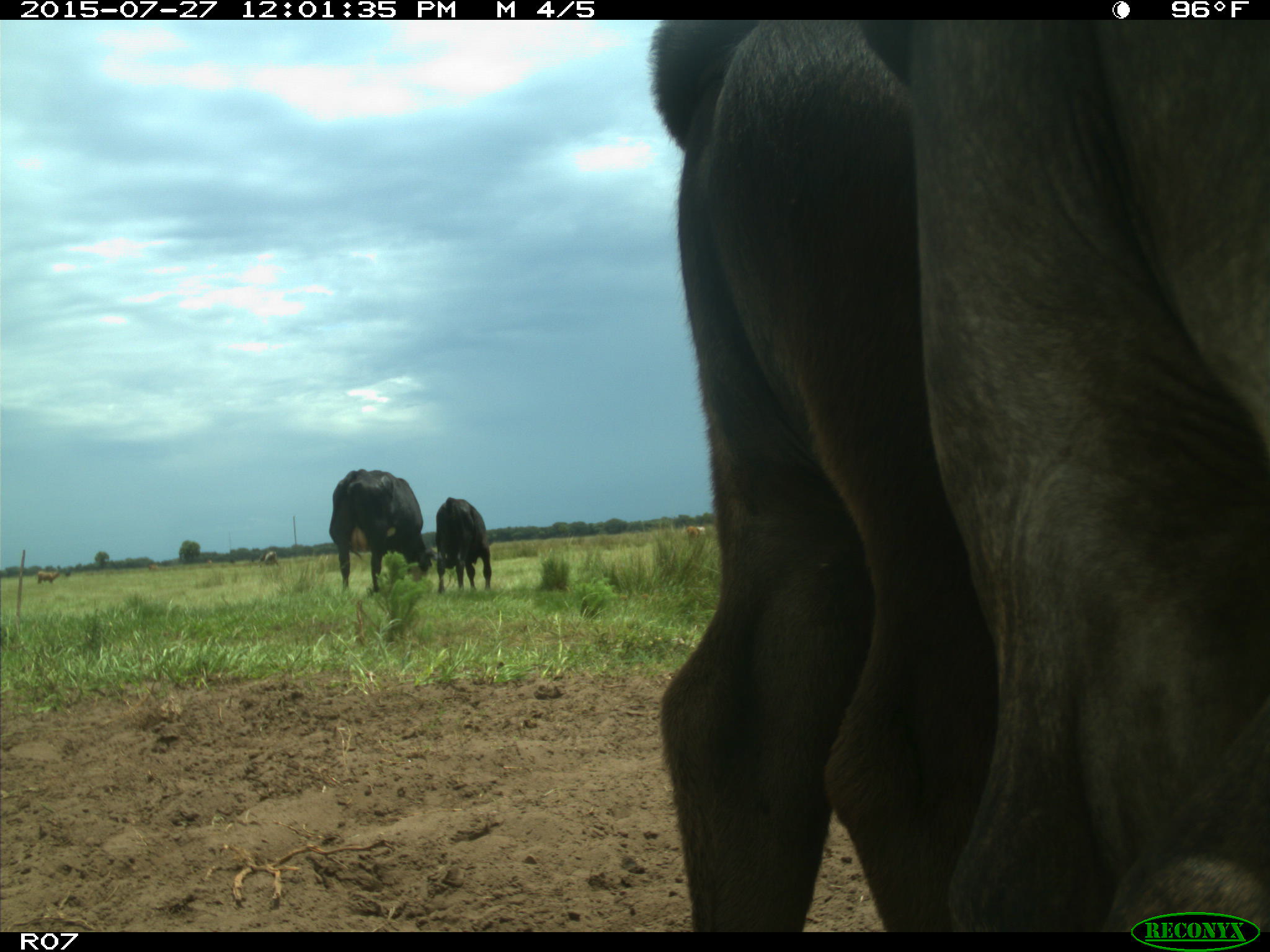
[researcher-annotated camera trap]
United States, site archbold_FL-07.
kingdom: Animalia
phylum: Chordata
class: Mammalia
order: Artiodactyla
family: Bovidae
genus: Bos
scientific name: Bos taurus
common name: domestic cow